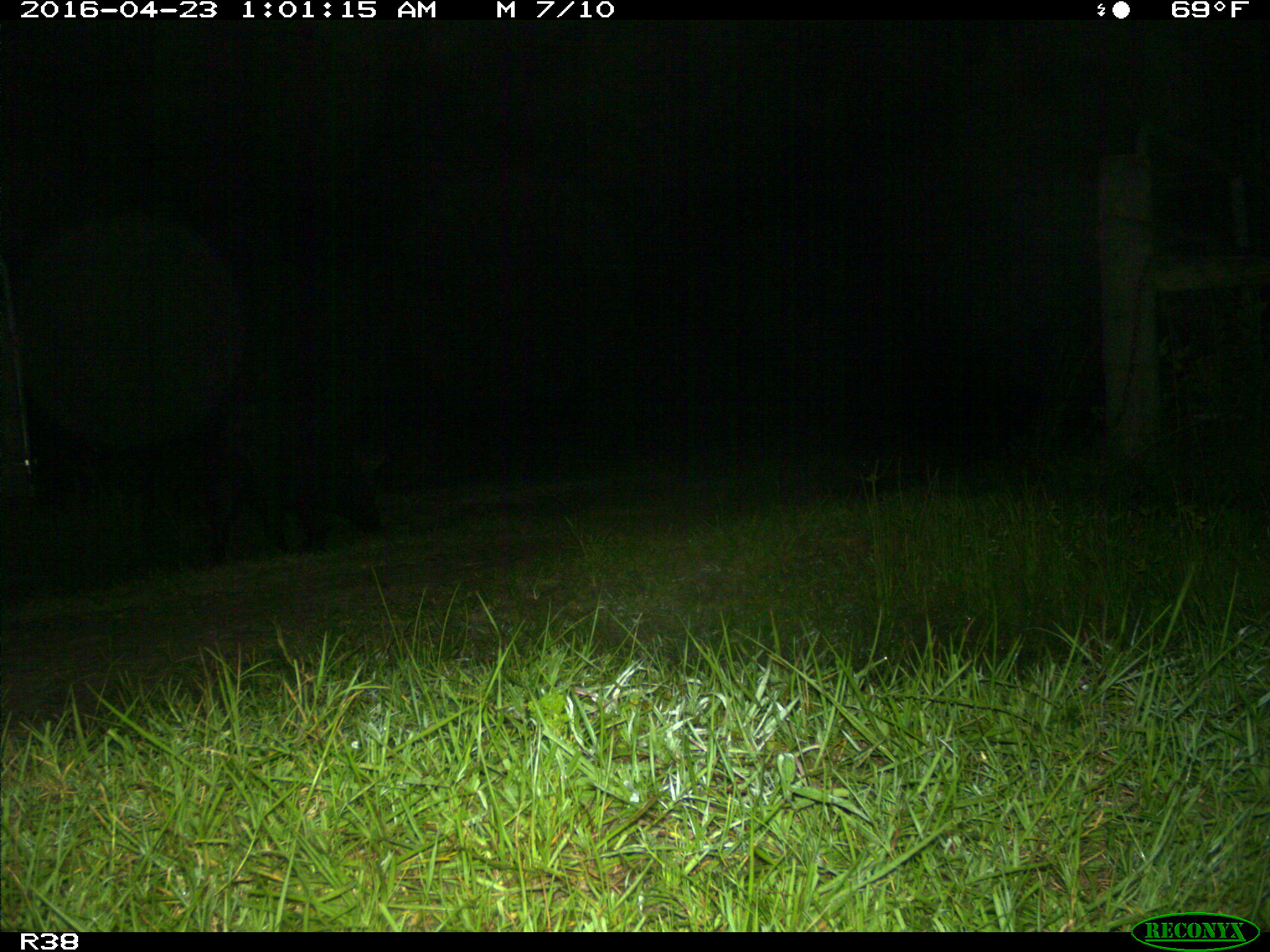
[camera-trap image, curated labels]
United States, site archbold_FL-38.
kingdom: Animalia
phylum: Chordata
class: Mammalia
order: Artiodactyla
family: Suidae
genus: Sus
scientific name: Sus scrofa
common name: wild boar